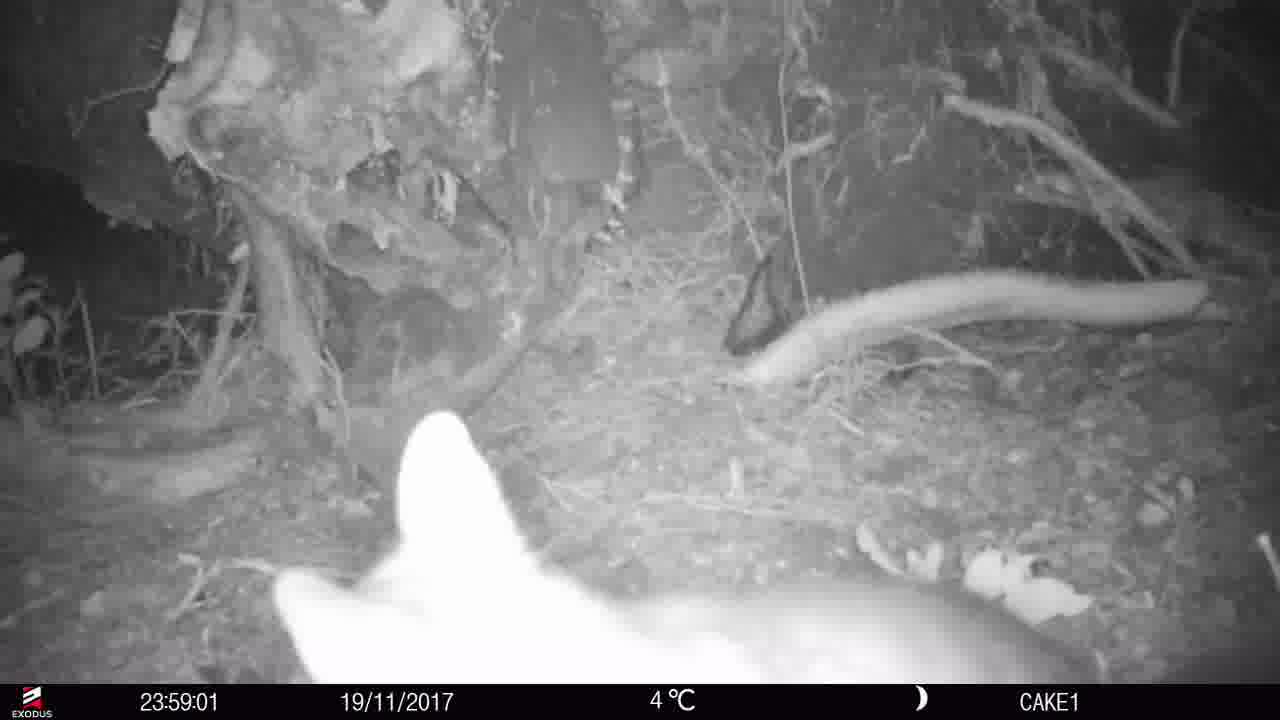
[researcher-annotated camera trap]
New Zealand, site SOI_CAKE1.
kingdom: Animalia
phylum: Chordata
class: Mammalia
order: Diprotodontia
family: Phalangeridae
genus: Trichosurus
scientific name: Trichosurus vulpecula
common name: common brushtail possum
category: possum